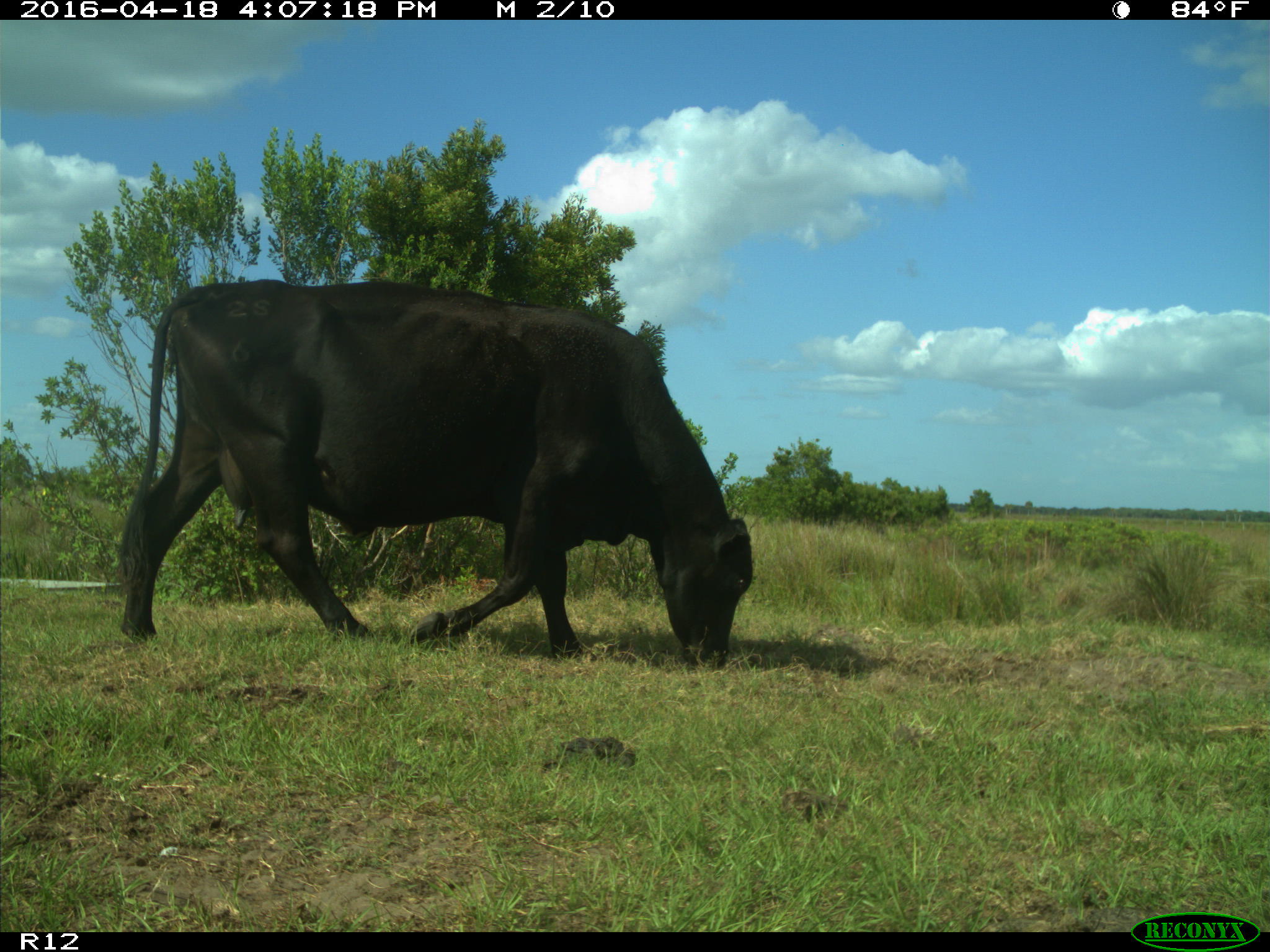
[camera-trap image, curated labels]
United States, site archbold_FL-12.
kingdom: Animalia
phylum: Chordata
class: Mammalia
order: Artiodactyla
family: Bovidae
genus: Bos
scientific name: Bos taurus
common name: domestic cow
Bos taurus (domestic cow).